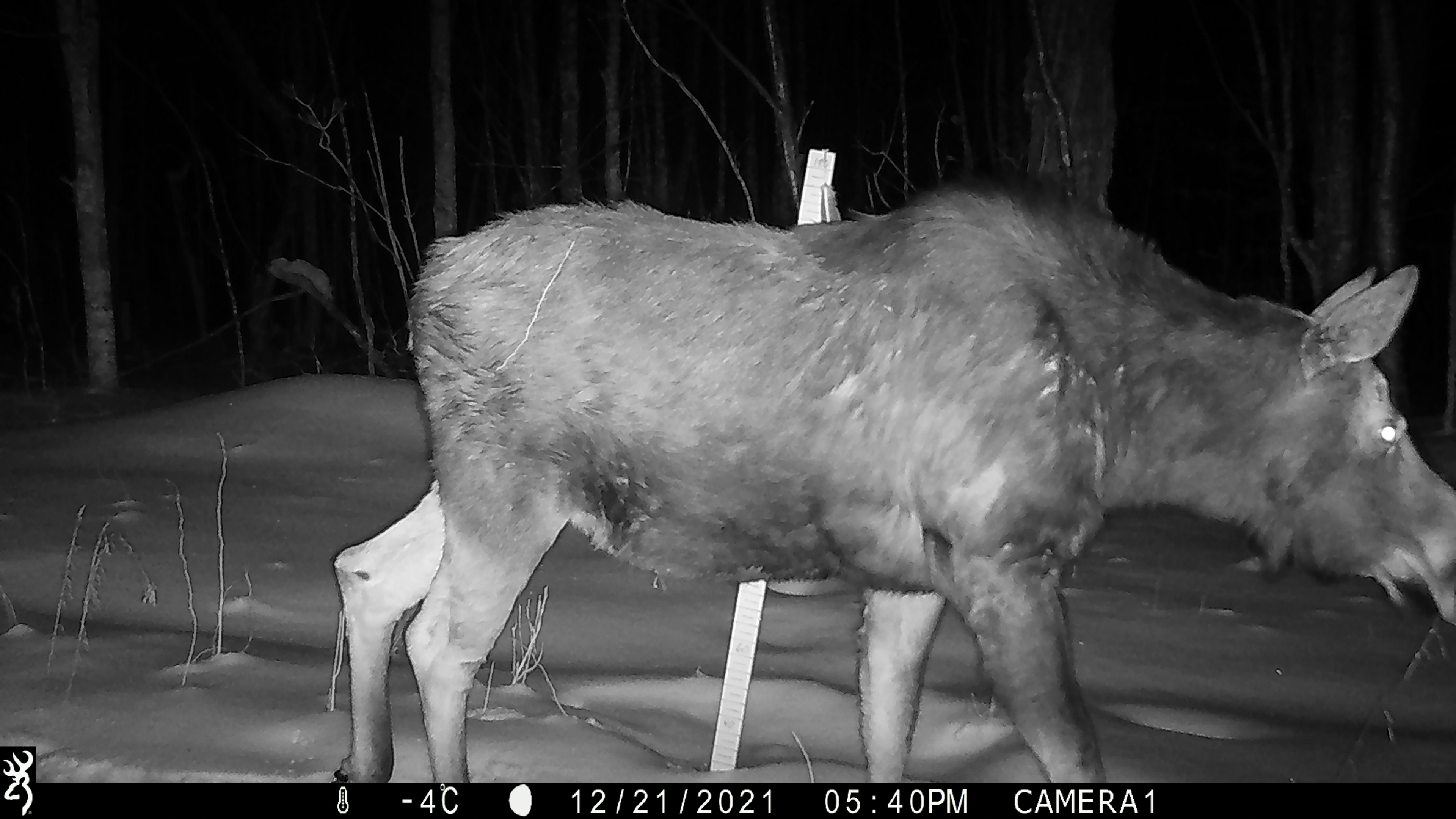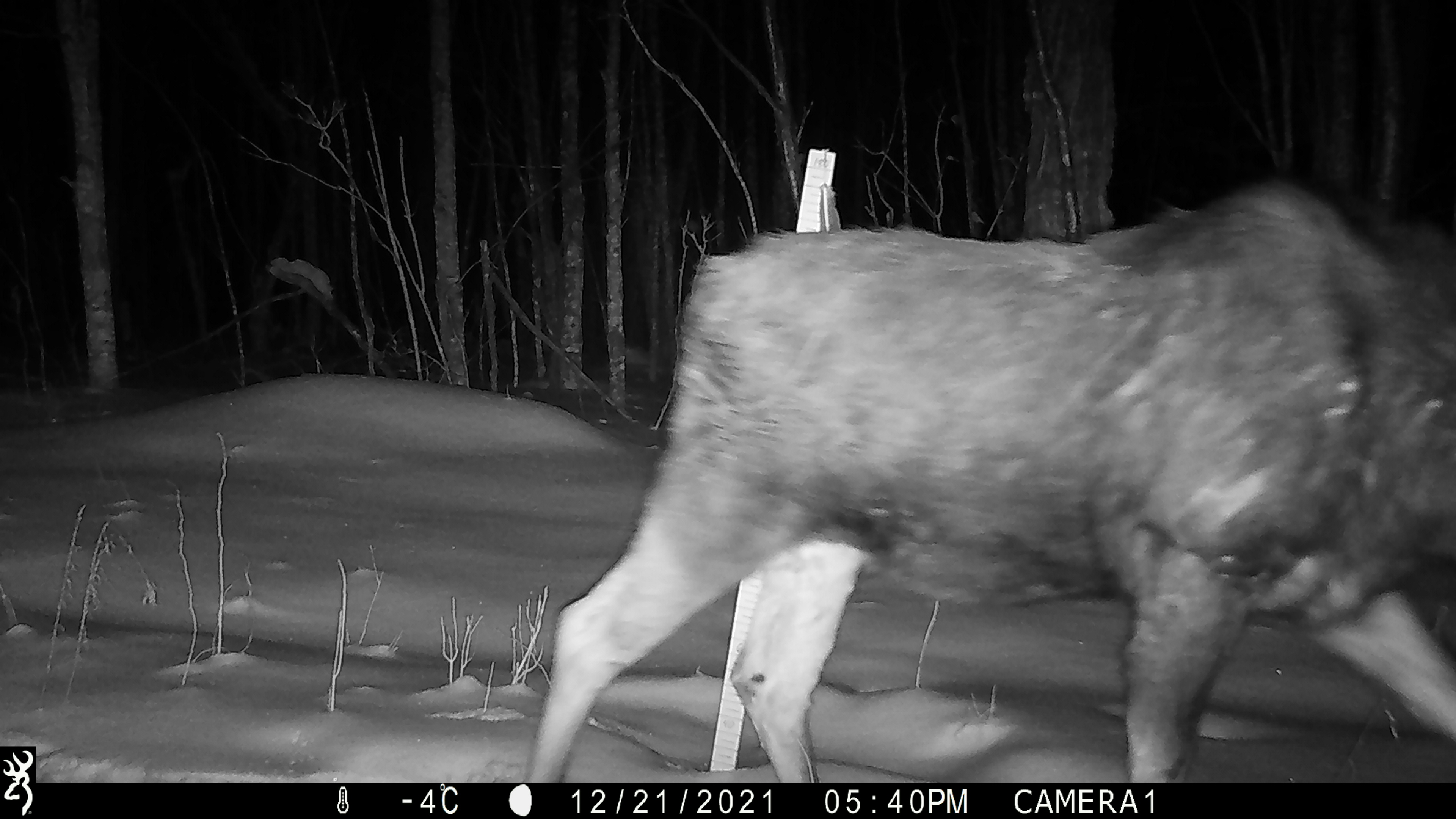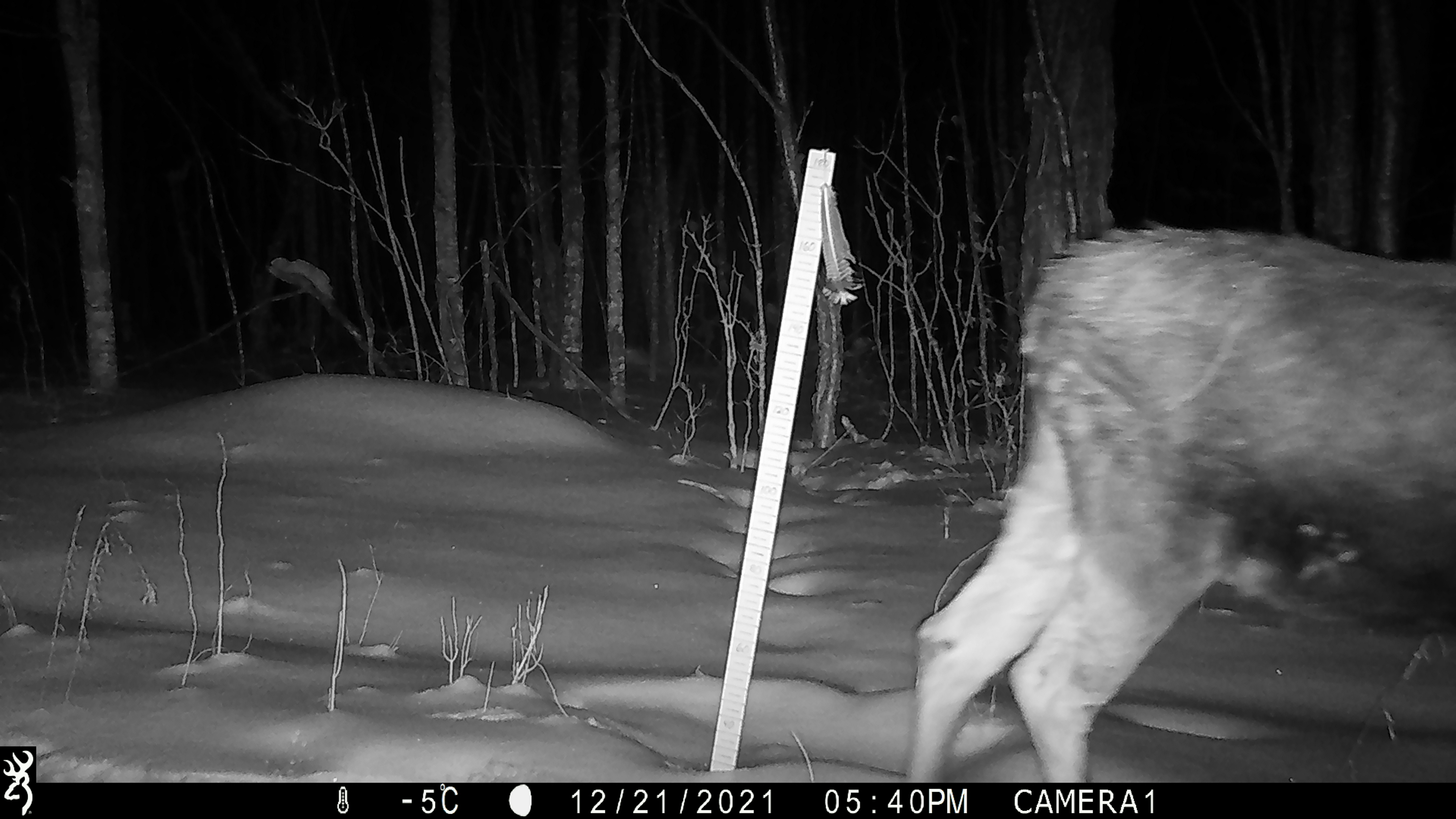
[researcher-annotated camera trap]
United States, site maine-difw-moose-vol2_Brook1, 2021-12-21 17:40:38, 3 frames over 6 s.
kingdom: Animalia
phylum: Chordata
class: Mammalia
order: Artiodactyla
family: Cervidae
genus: Alces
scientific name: Alces alces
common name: moose